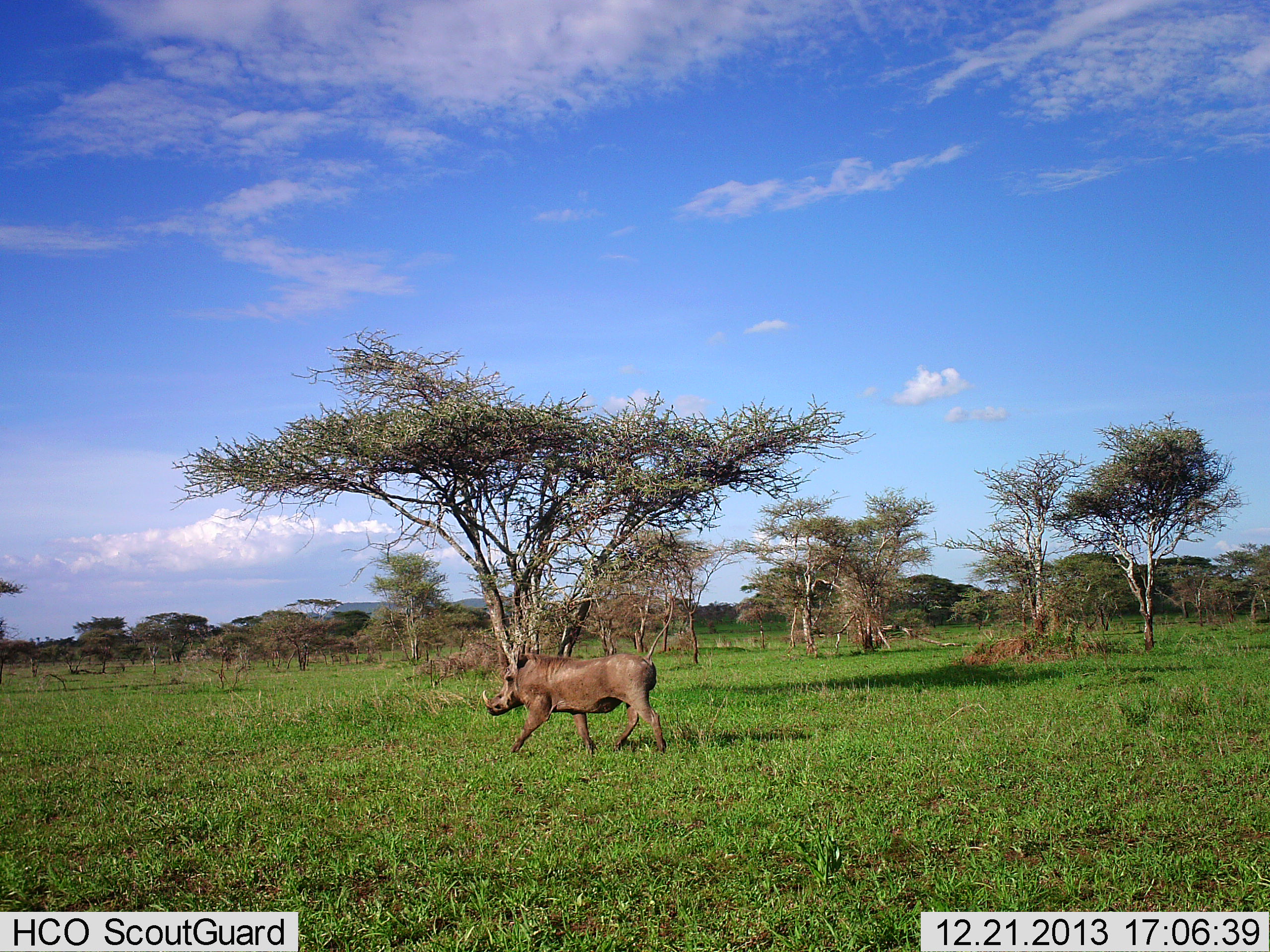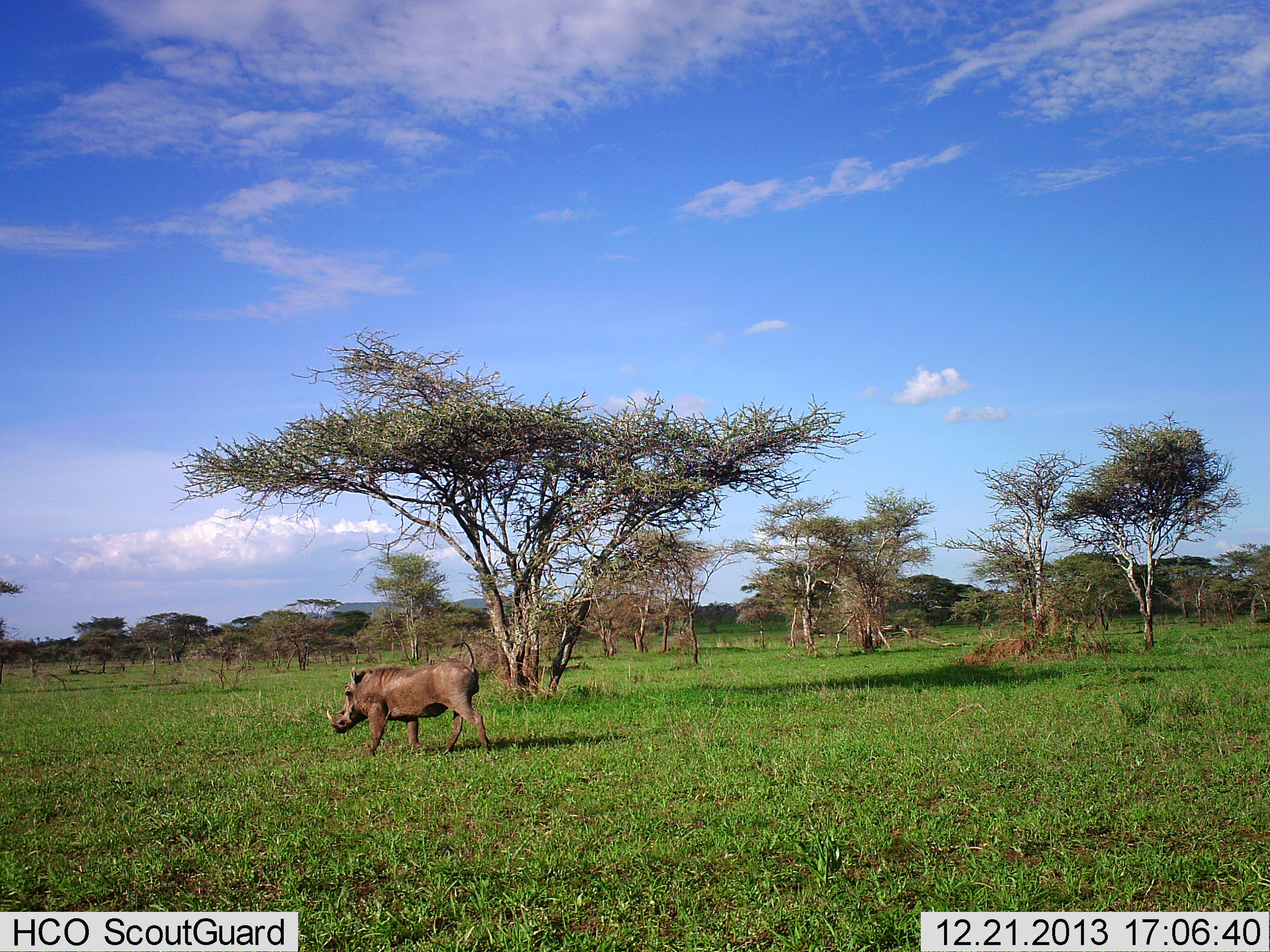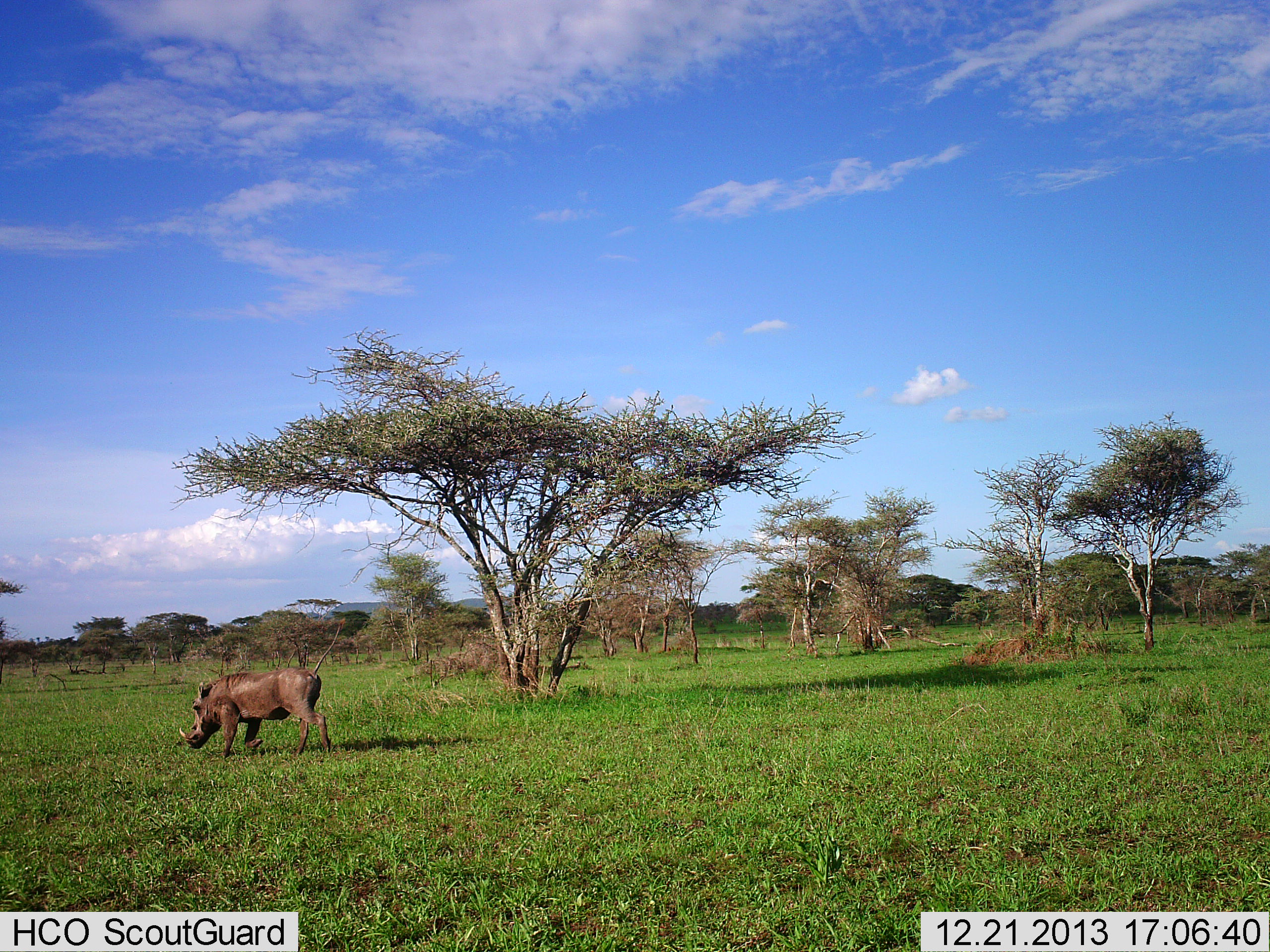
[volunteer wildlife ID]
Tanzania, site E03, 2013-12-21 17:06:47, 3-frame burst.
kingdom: Animalia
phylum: Chordata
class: Mammalia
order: Artiodactyla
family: Suidae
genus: Phacochoerus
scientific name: Phacochoerus africanus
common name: warthog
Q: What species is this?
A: Warthog (Phacochoerus africanus).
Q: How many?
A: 1.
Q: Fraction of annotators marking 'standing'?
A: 0%.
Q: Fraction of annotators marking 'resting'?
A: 0%.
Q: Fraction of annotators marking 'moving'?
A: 100%.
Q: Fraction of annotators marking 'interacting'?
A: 0%.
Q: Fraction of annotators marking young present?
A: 0%.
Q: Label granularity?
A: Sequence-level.